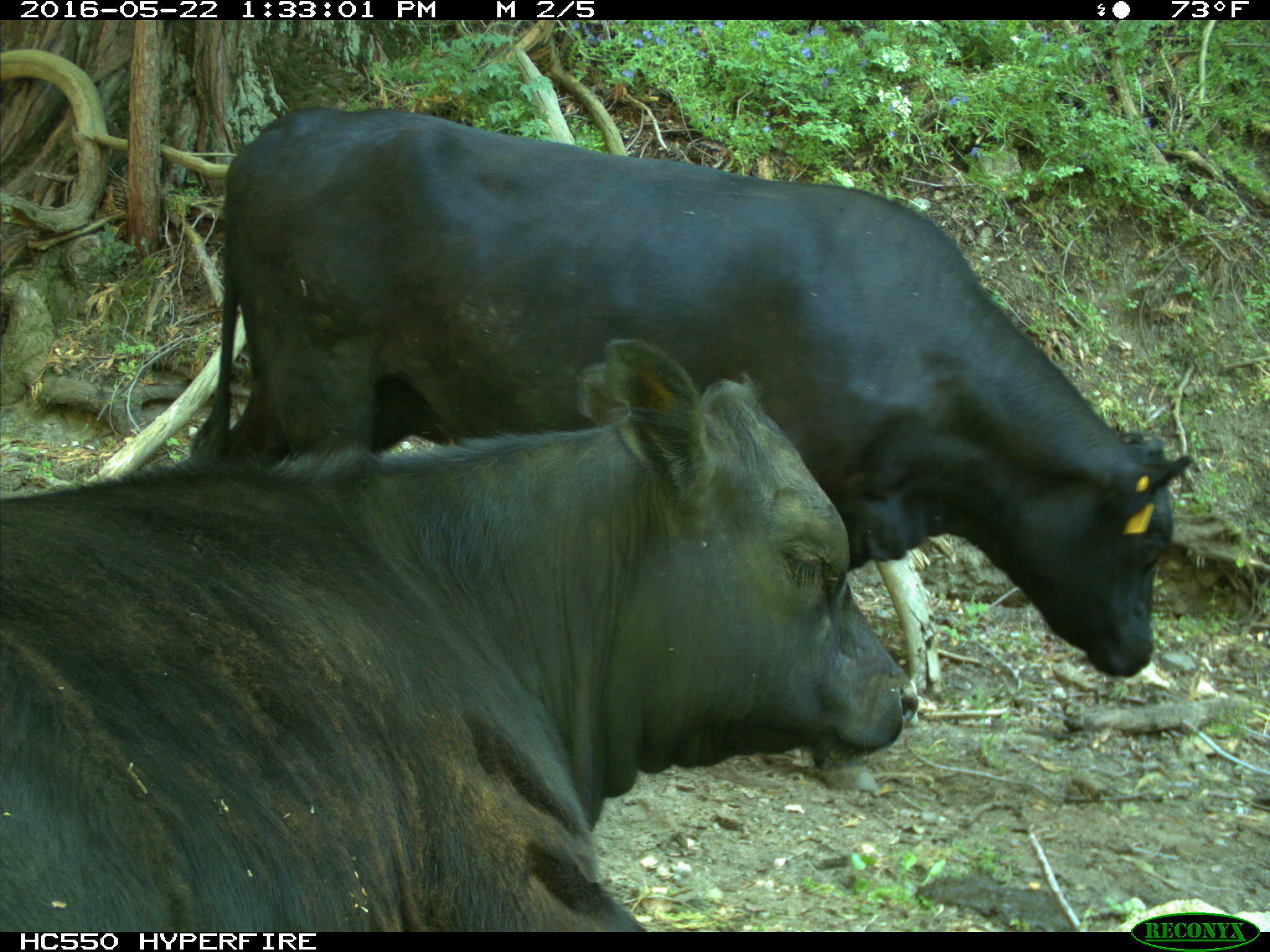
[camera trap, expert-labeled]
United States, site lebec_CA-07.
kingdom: Animalia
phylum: Chordata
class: Mammalia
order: Artiodactyla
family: Bovidae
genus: Bos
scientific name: Bos taurus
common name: domestic cow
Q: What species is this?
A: Bos taurus (domestic cow).